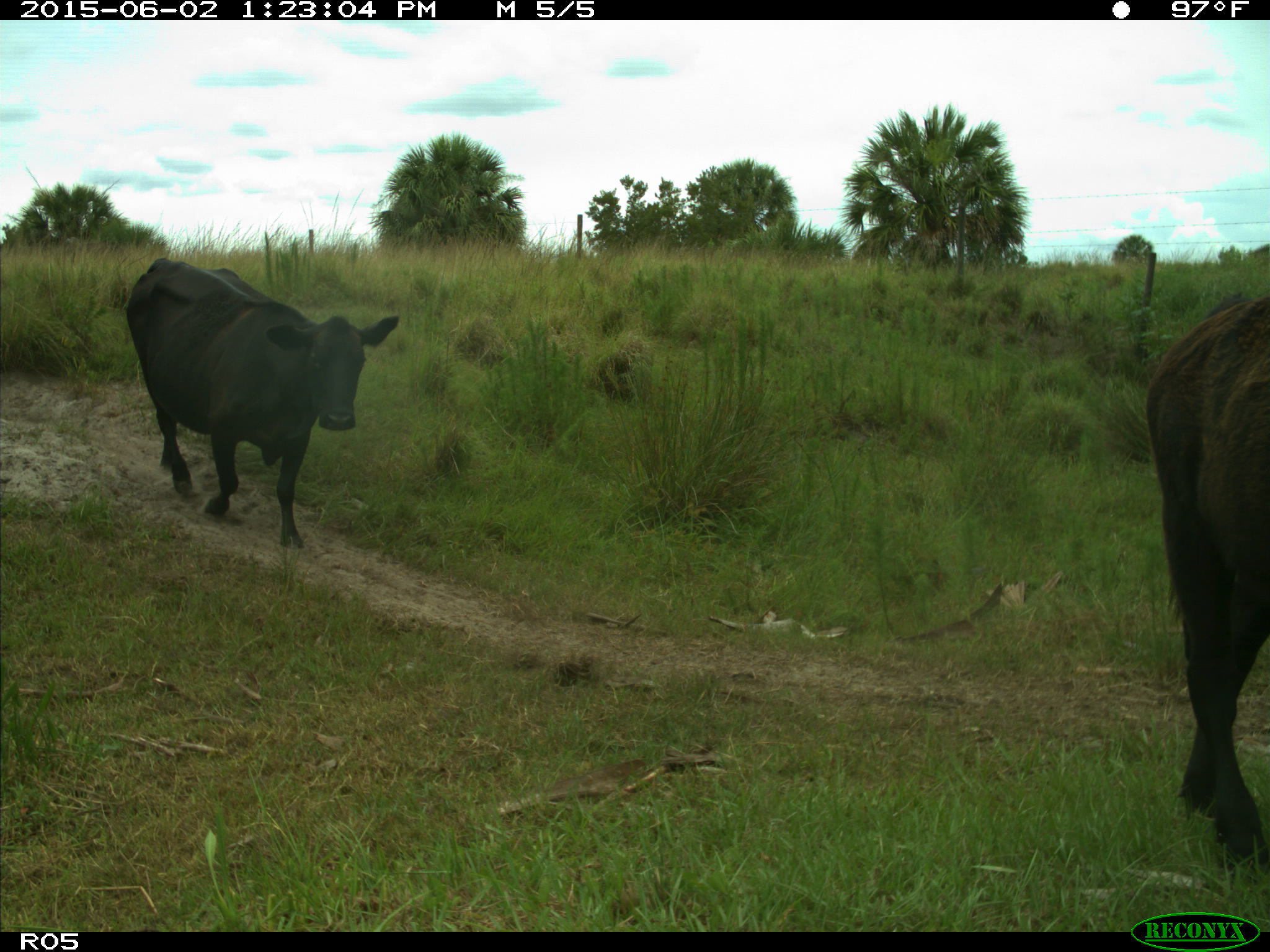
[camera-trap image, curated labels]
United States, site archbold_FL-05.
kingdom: Animalia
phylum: Chordata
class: Mammalia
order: Artiodactyla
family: Bovidae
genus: Bos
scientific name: Bos taurus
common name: domestic cow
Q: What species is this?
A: Bos taurus (domestic cow).